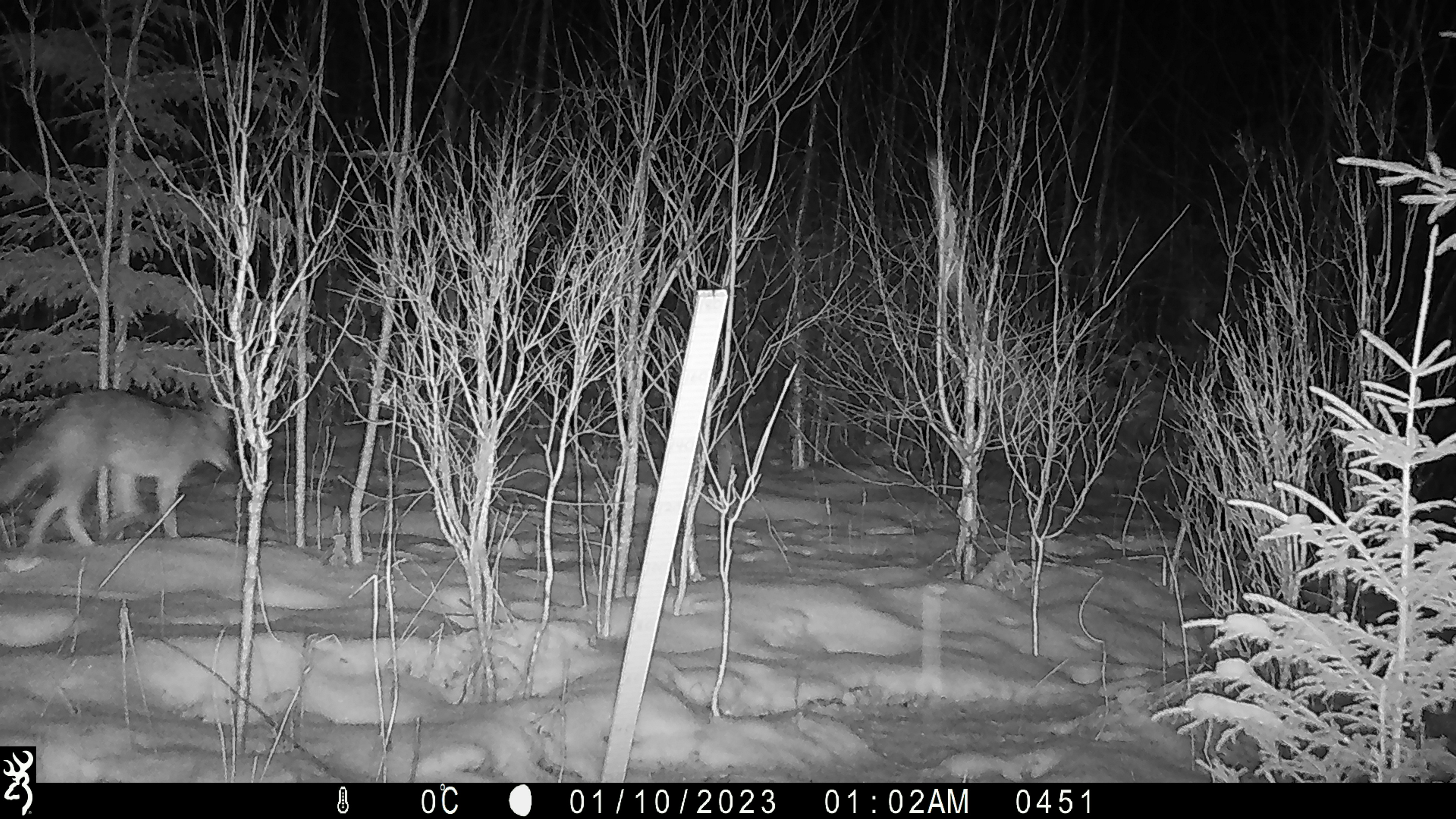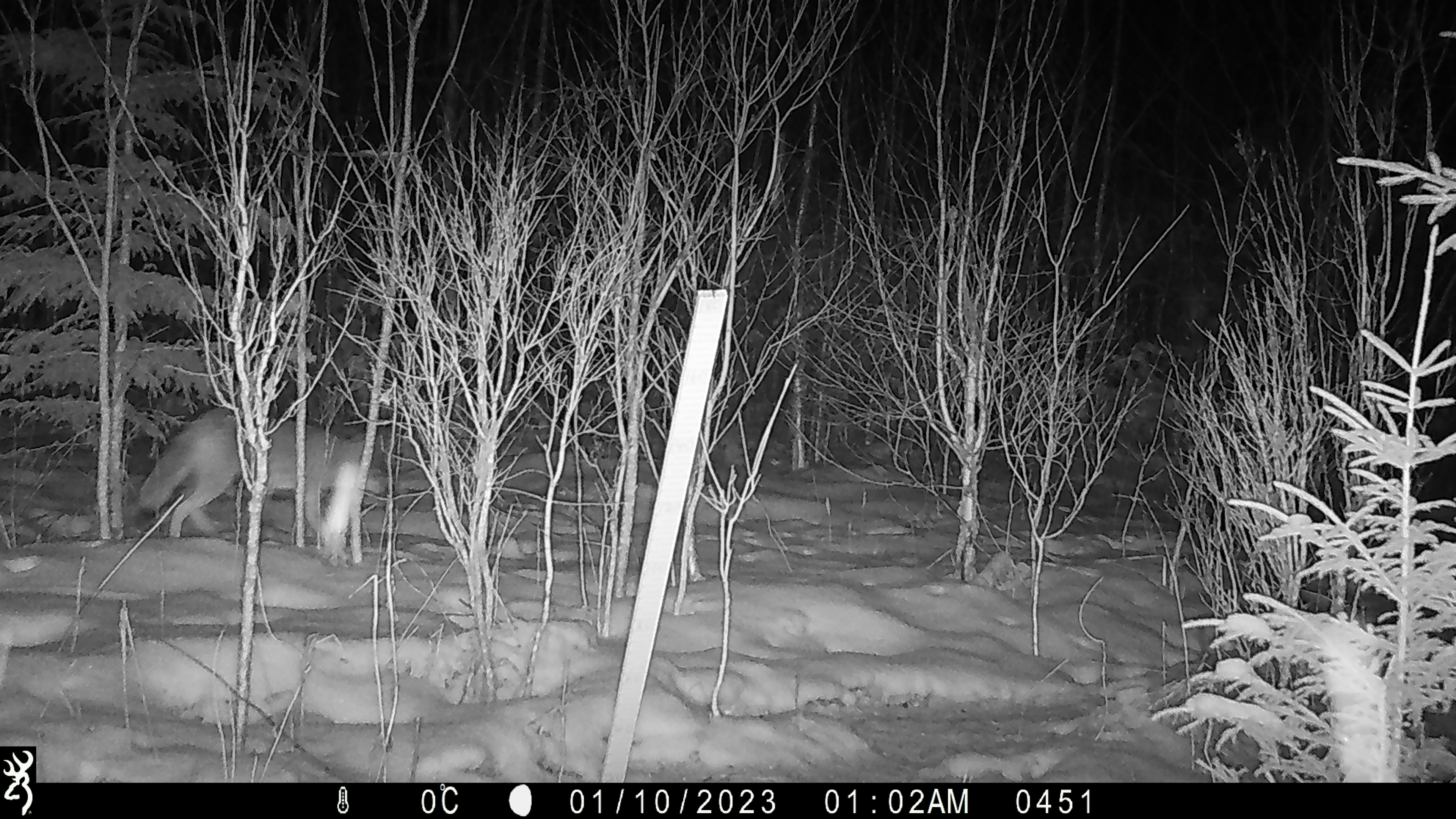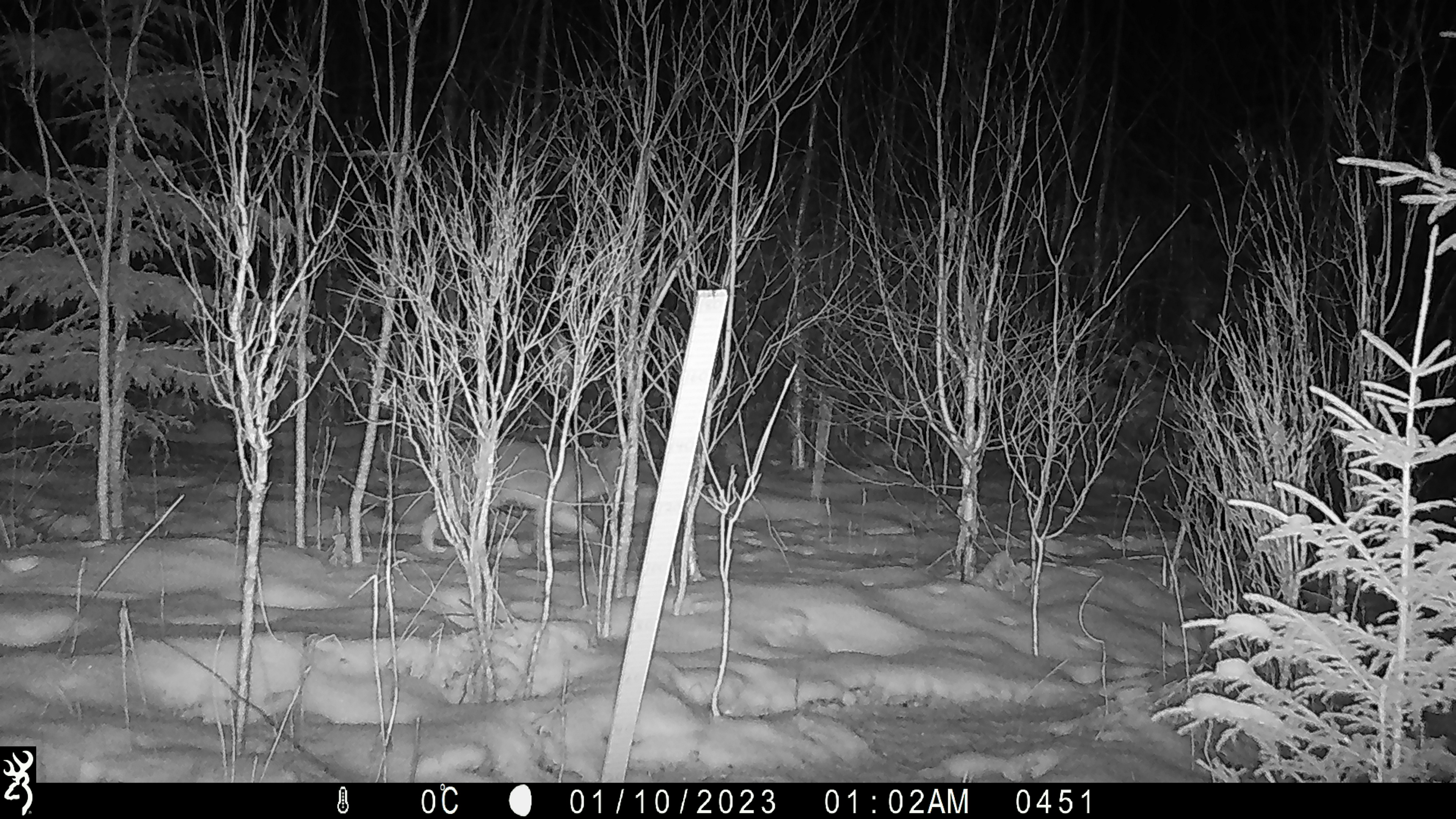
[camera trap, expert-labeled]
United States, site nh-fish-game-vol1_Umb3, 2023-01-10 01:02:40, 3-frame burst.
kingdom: Animalia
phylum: Chordata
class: Mammalia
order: Carnivora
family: Canidae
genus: Canis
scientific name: Canis latrans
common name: coyote